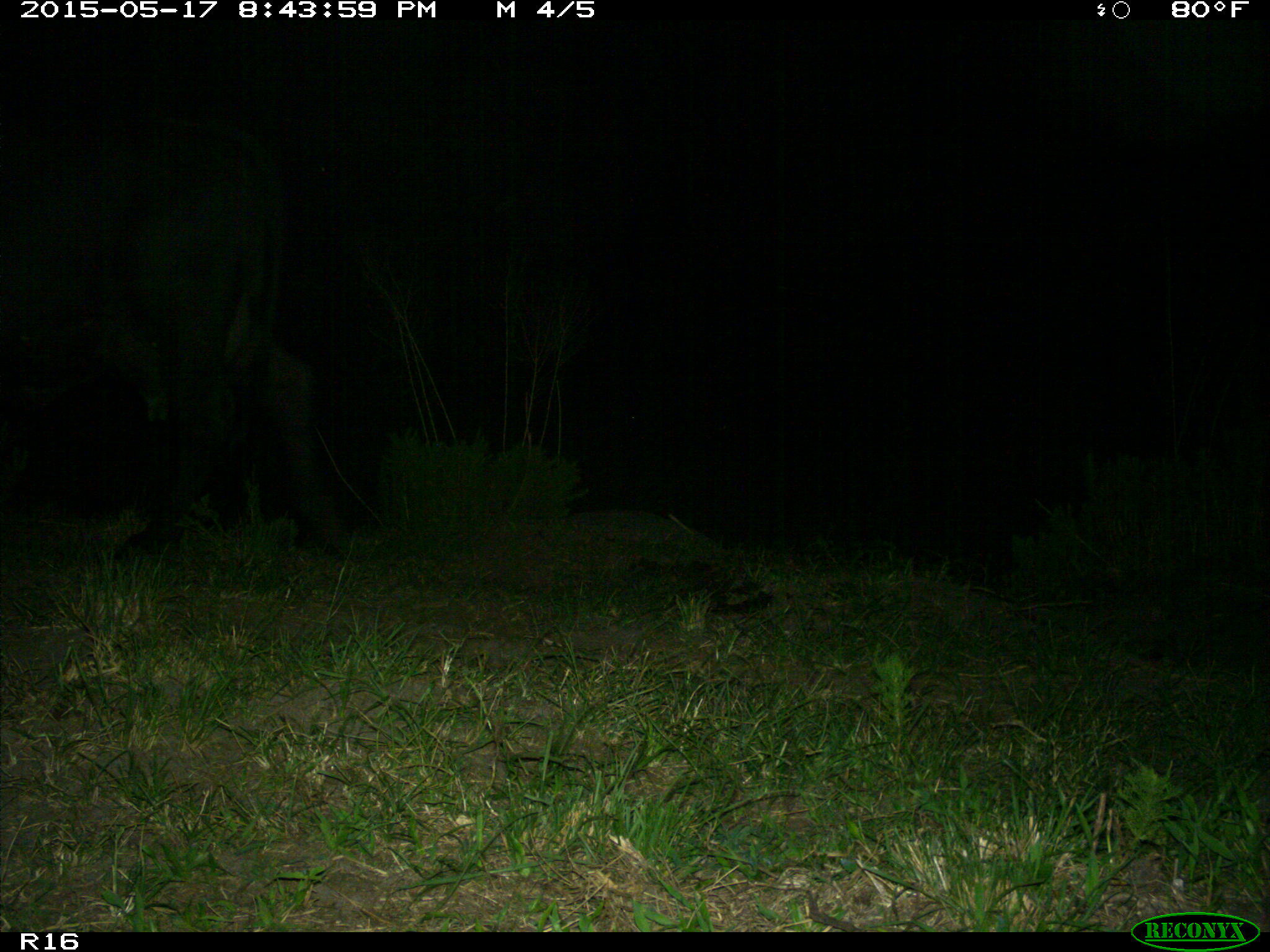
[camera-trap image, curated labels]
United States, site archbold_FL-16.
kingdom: Animalia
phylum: Chordata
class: Mammalia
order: Artiodactyla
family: Bovidae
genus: Bos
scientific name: Bos taurus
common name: domestic cow